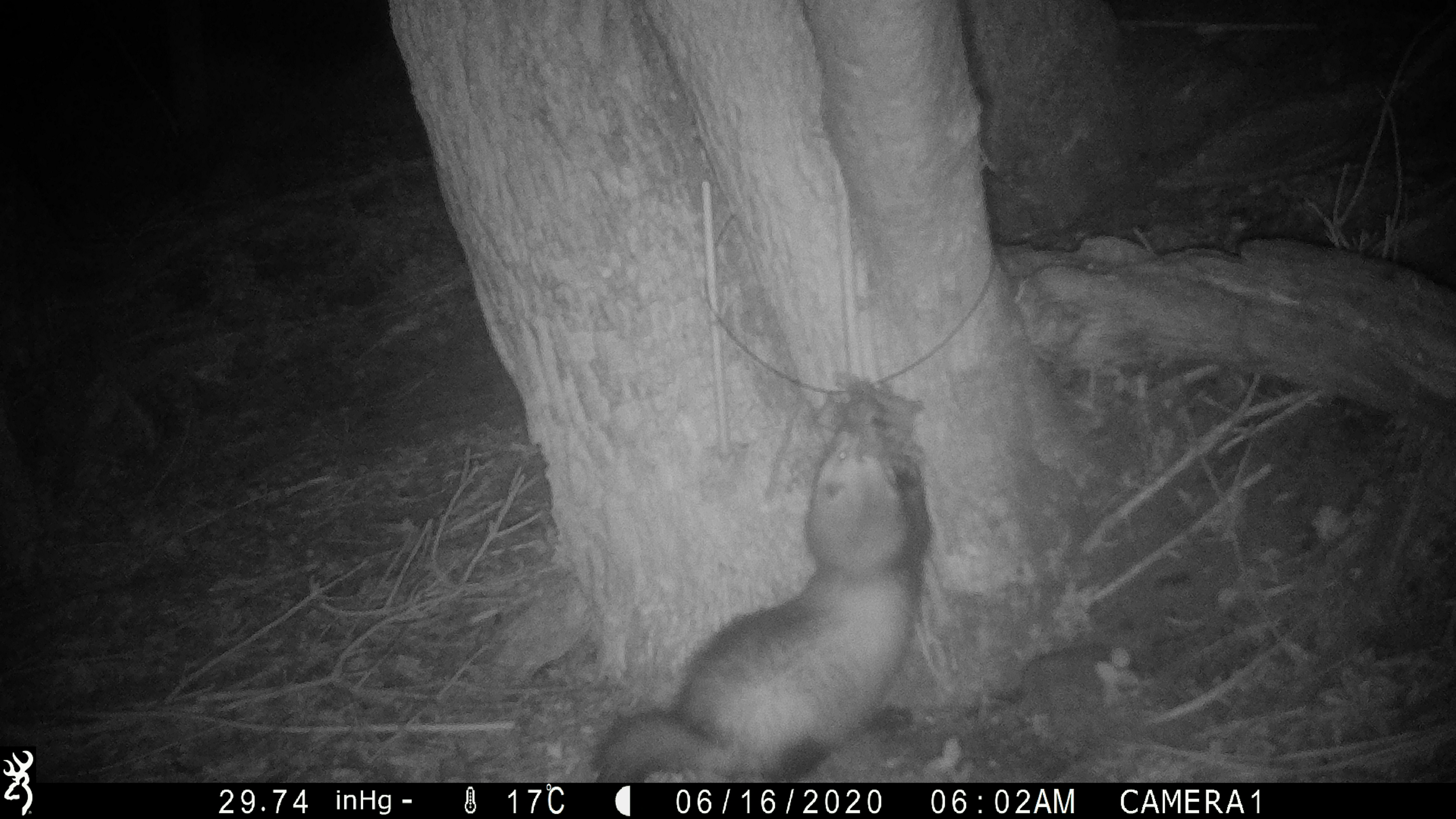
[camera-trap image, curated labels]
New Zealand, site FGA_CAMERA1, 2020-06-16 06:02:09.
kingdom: Animalia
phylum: Chordata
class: Mammalia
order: Carnivora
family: Mustelidae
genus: Mustela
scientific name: Mustela furo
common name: ferret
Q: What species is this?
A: Ferret (Mustela furo).